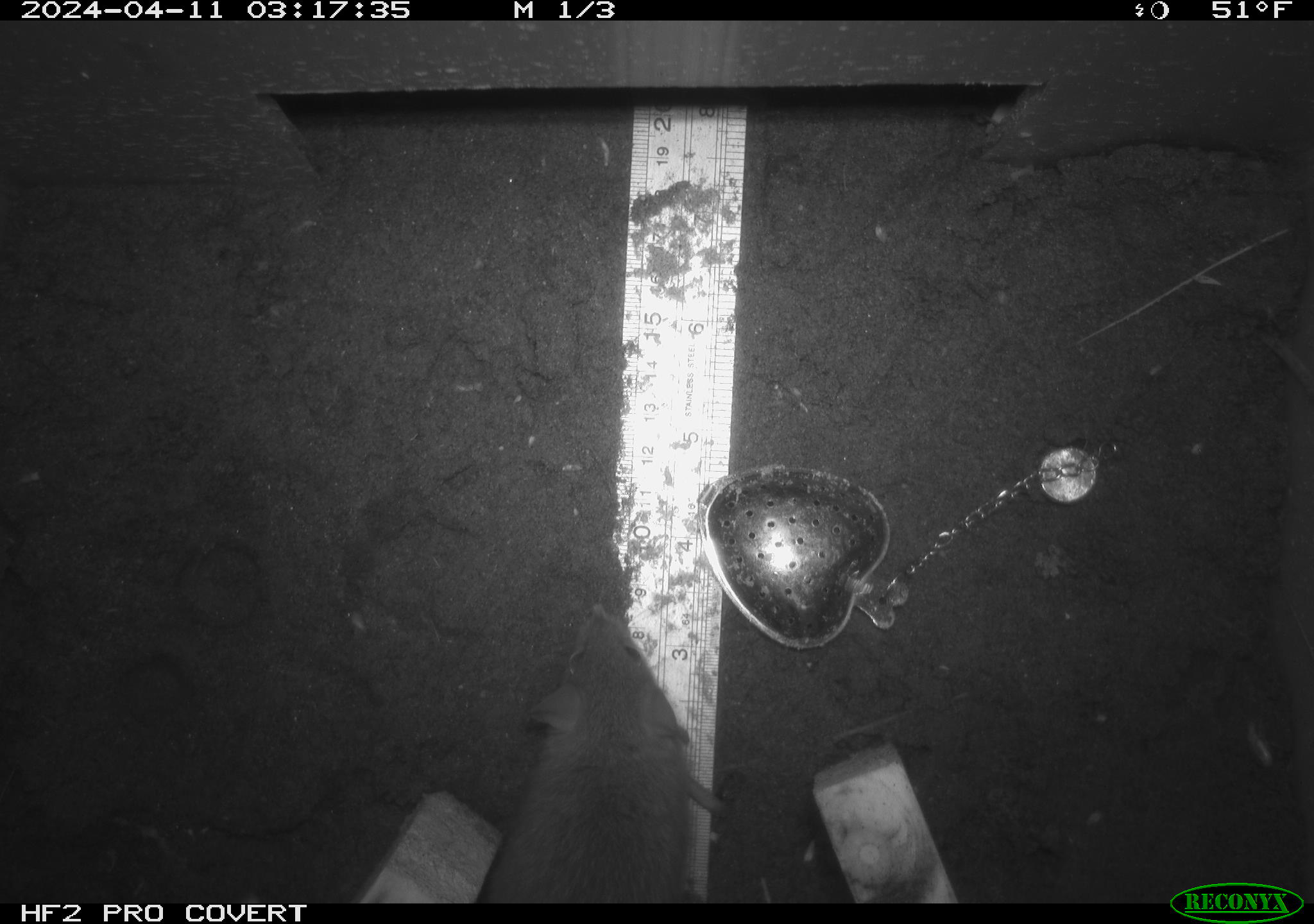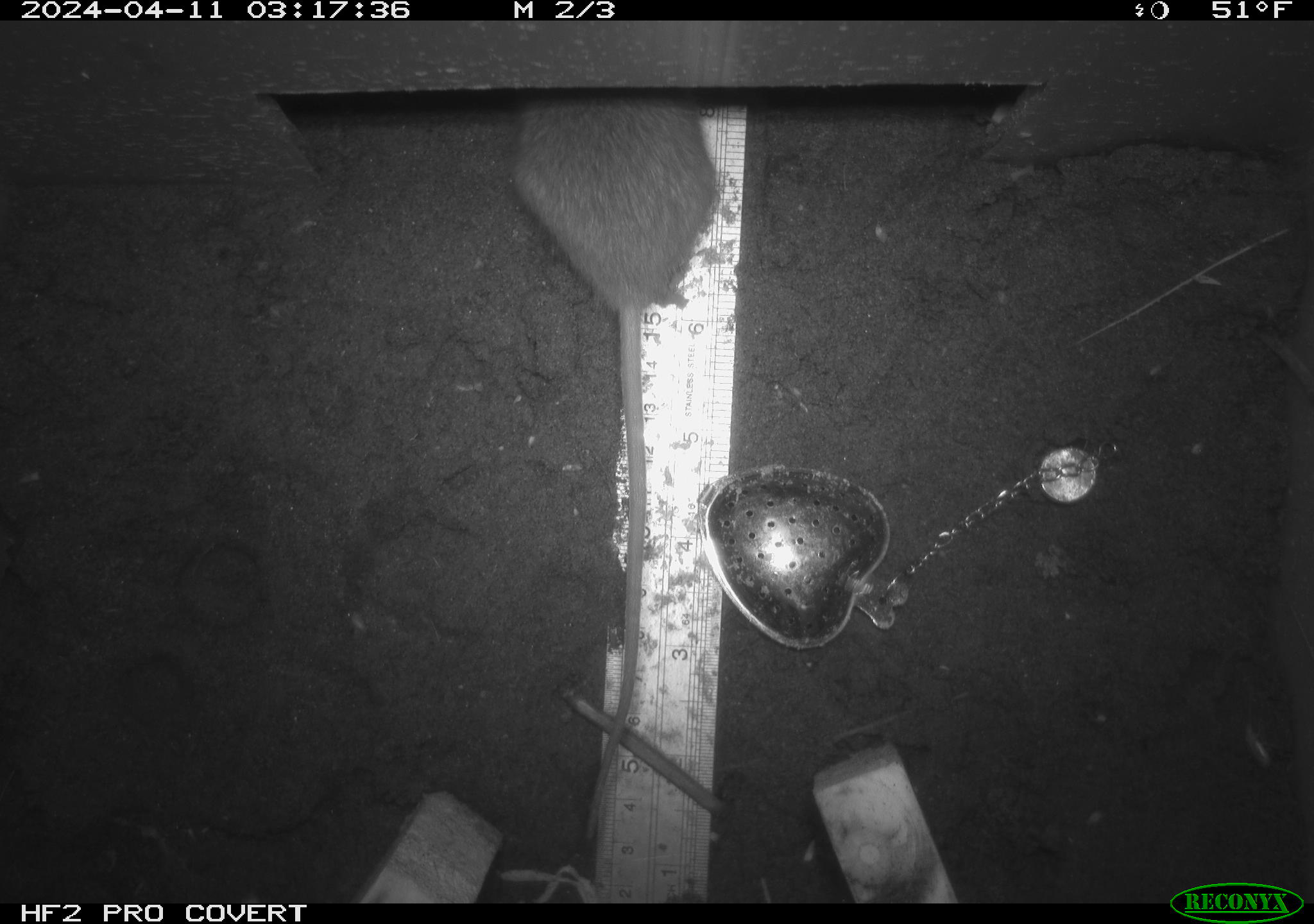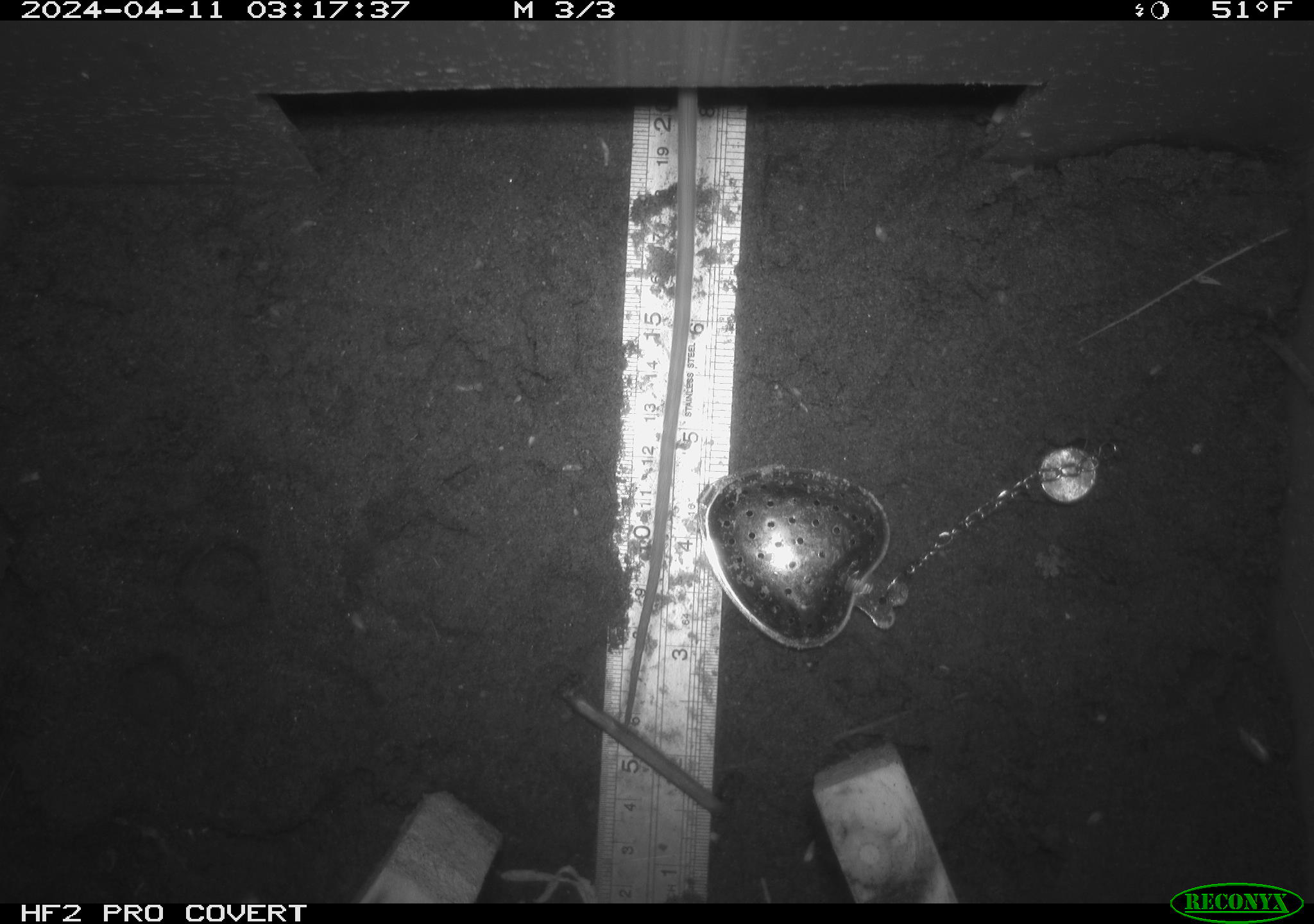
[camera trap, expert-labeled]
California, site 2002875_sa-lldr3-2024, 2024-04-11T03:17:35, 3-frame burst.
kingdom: Animalia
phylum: Chordata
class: Mammalia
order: Rodentia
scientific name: Rodentia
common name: rodent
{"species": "rodent (Rodentia)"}